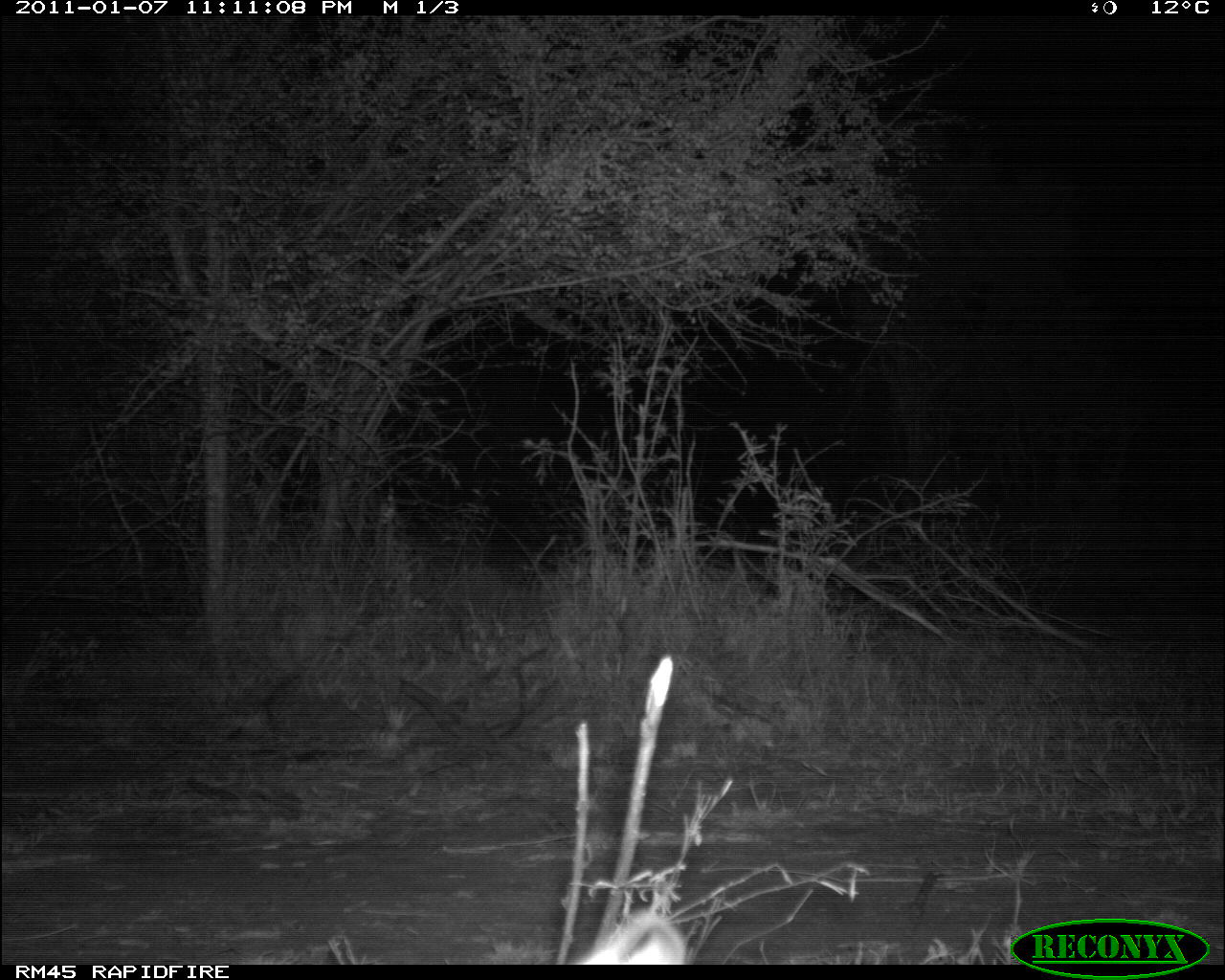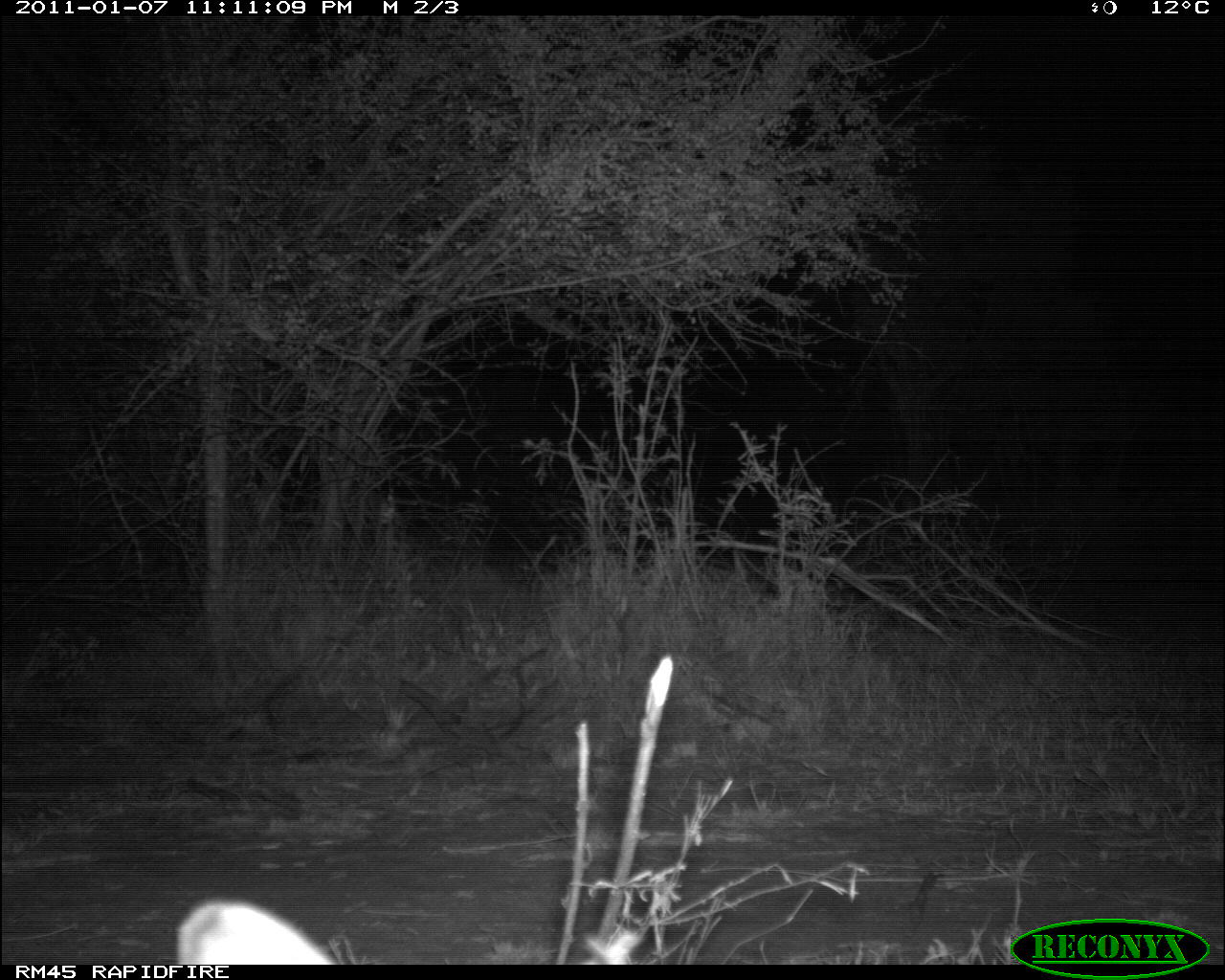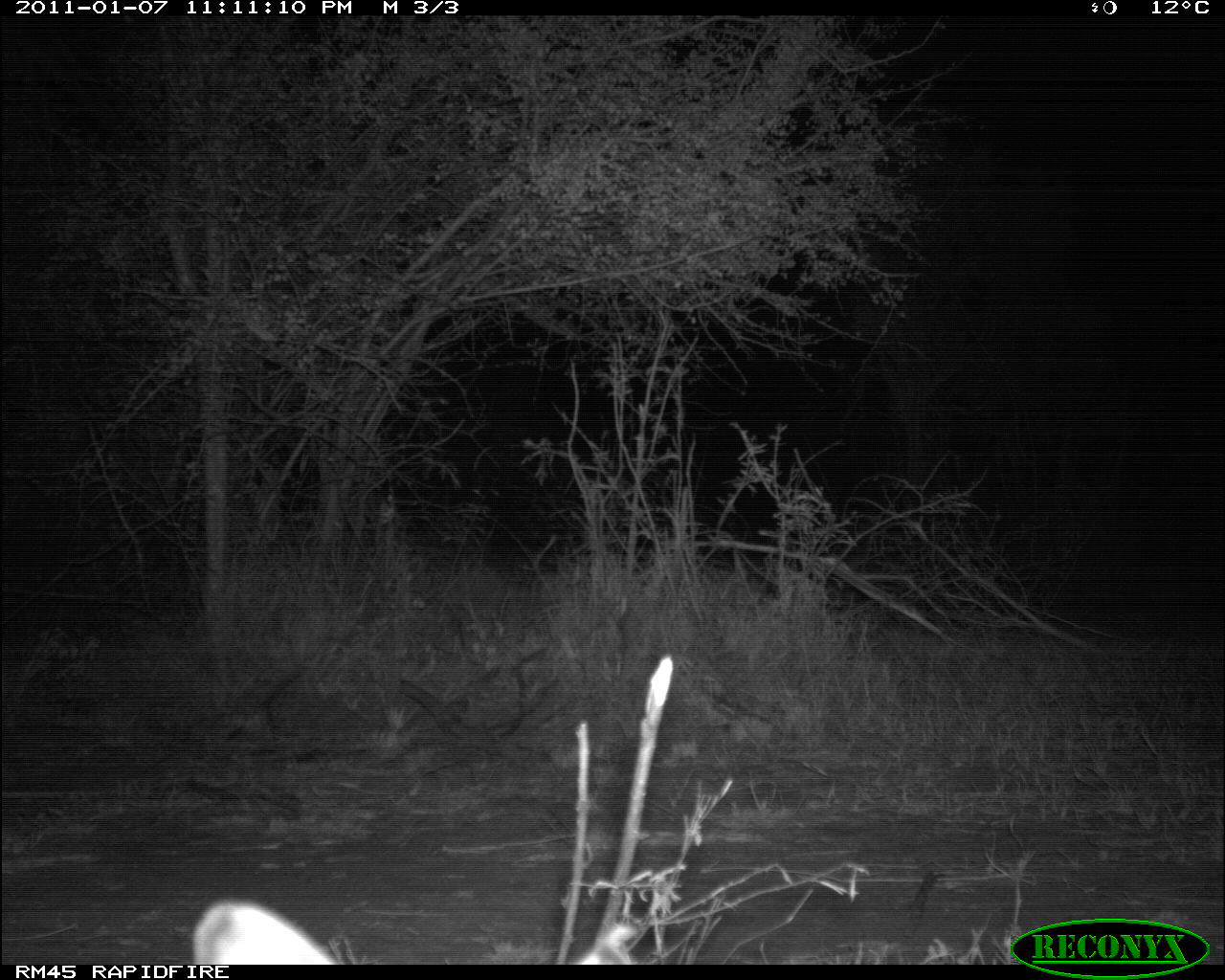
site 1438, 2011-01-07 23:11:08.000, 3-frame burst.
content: unidentified animal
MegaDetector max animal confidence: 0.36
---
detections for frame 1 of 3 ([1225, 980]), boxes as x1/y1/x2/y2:
unknown: 564/904/690/964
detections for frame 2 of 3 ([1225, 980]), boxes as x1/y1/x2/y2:
unknown: 170/894/645/963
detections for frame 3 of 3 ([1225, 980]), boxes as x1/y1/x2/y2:
unknown: 185/893/641/964